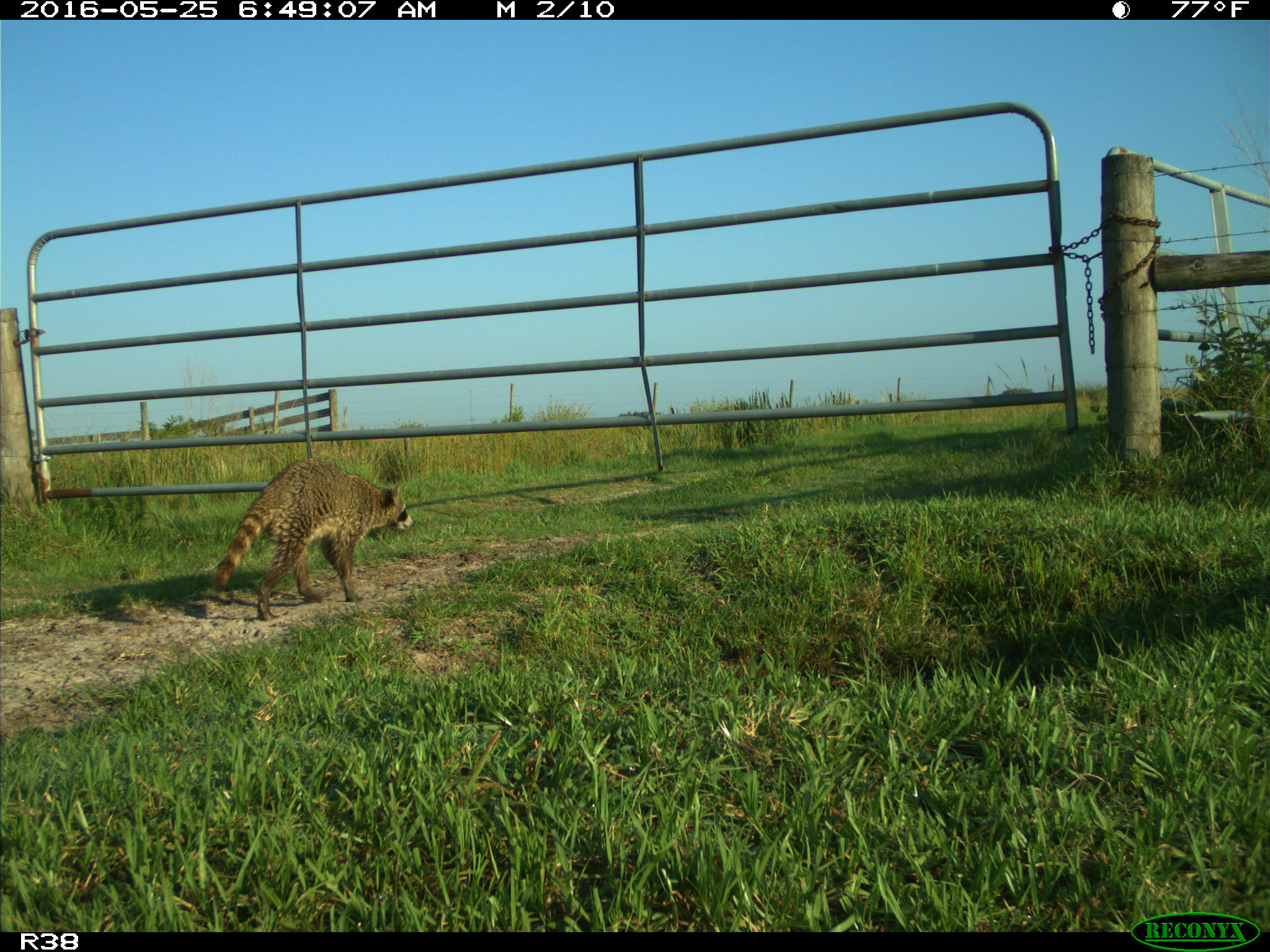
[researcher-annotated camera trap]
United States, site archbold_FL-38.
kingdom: Animalia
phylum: Chordata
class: Mammalia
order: Carnivora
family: Procyonidae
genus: Procyon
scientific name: Procyon lotor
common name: common raccoon